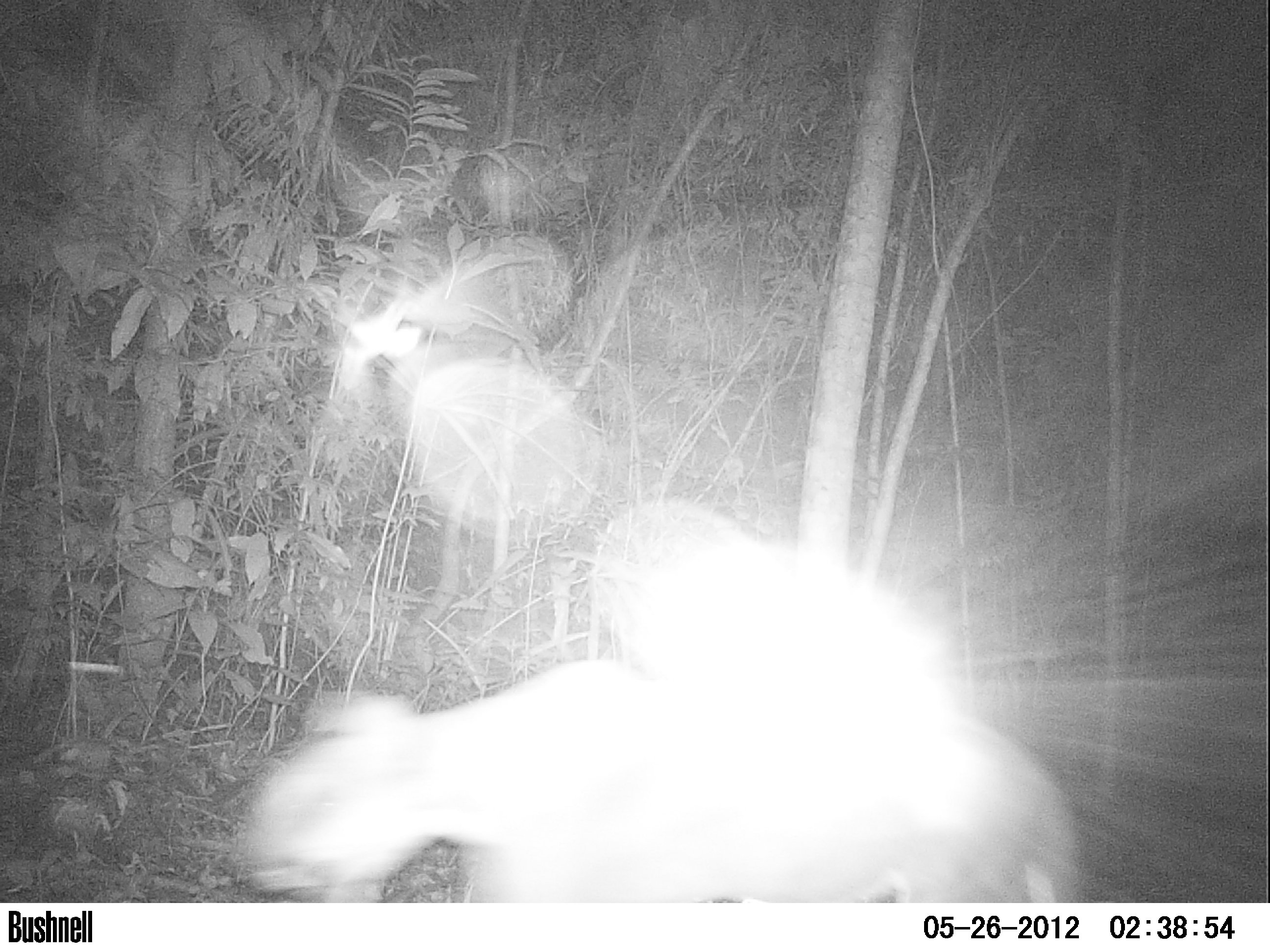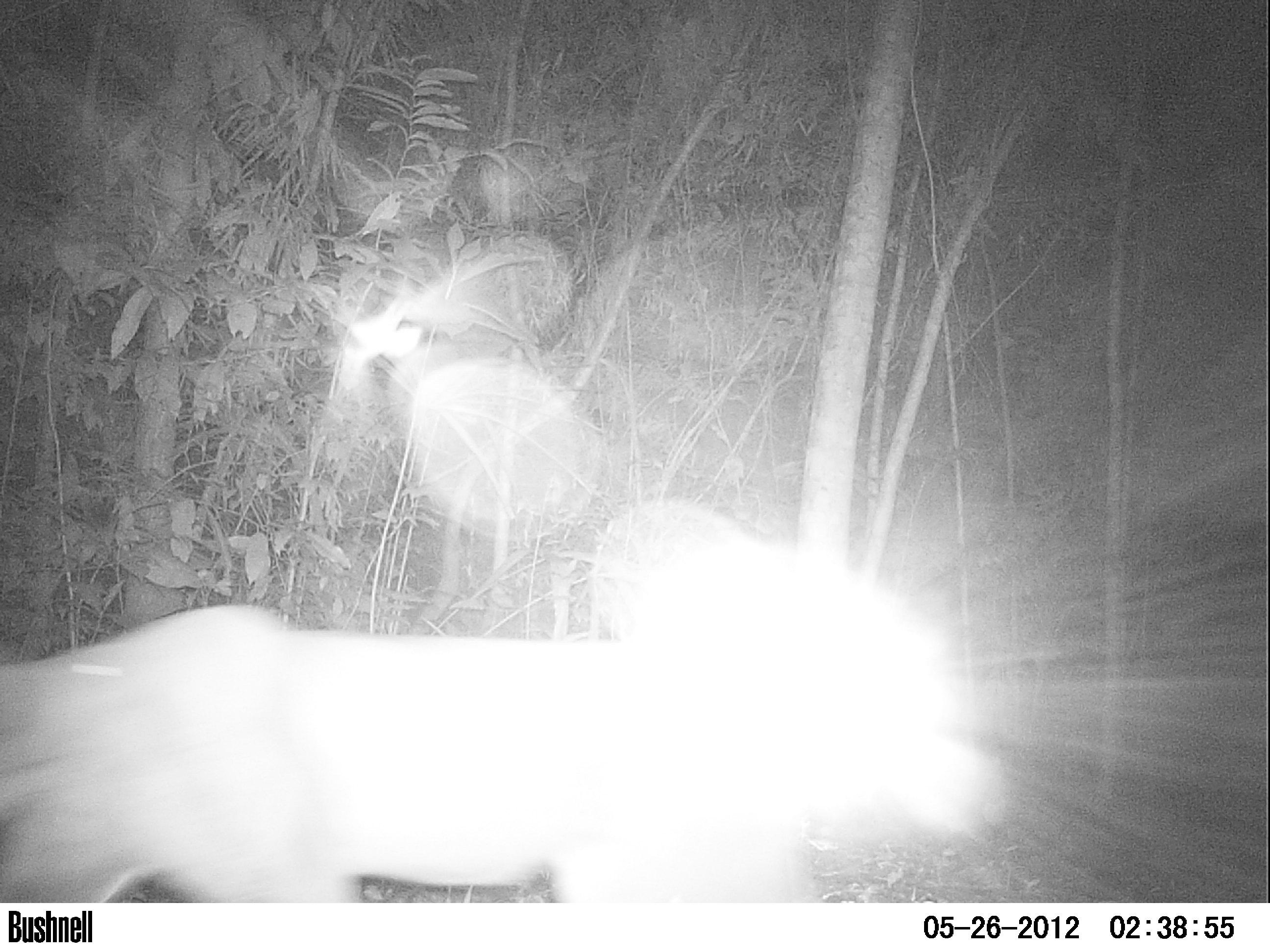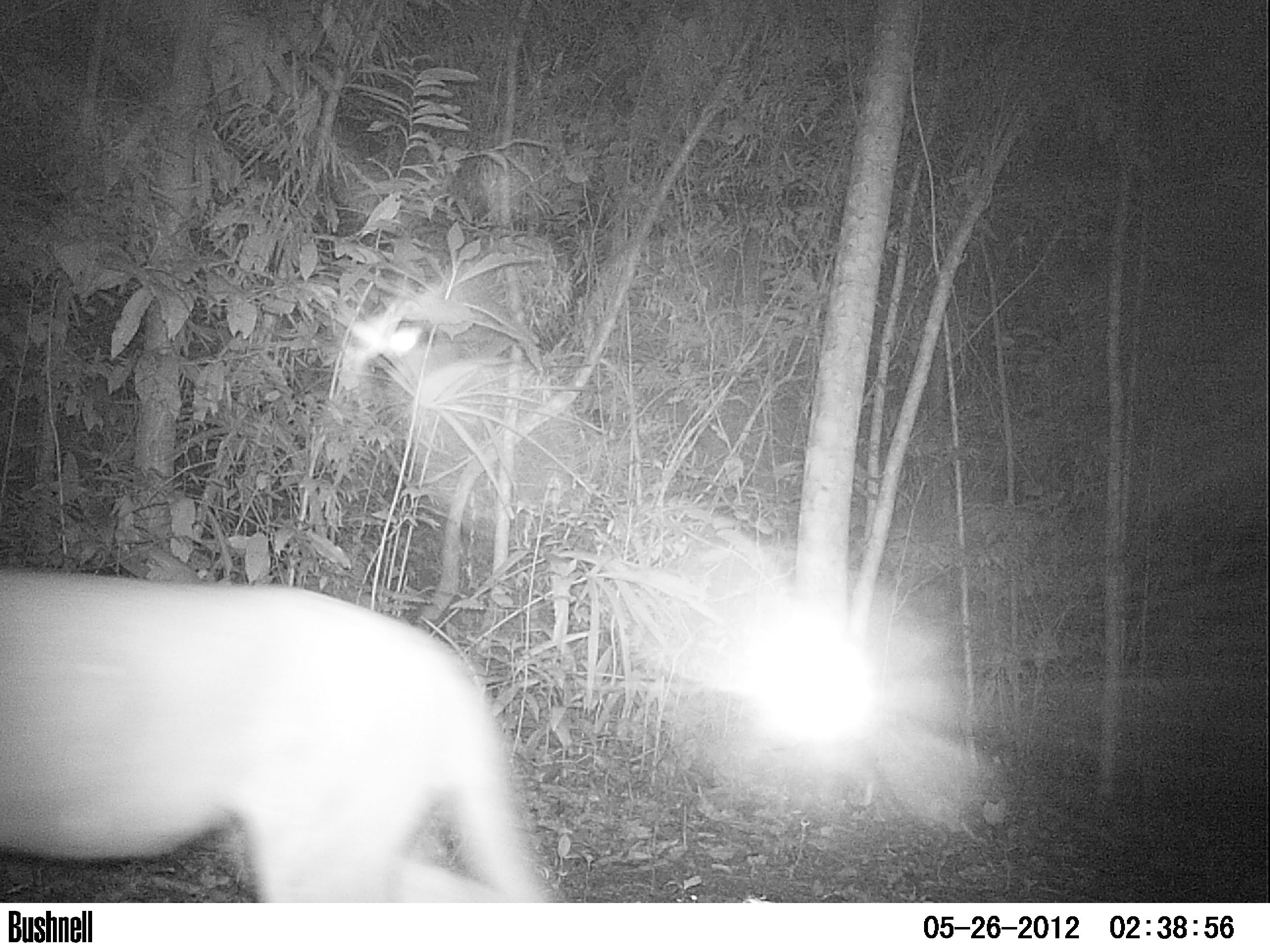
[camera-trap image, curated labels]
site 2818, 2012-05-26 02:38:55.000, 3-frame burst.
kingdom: Animalia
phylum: Chordata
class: Mammalia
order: Carnivora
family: Felidae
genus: Puma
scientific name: Puma concolor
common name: mountain lion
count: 1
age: adult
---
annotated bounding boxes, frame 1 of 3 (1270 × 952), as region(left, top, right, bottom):
puma concolor: region(227, 657, 1083, 902)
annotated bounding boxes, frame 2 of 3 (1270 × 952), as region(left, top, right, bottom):
puma concolor: region(0, 606, 815, 902)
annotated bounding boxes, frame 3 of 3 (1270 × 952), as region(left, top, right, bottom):
puma concolor: region(0, 570, 561, 902)